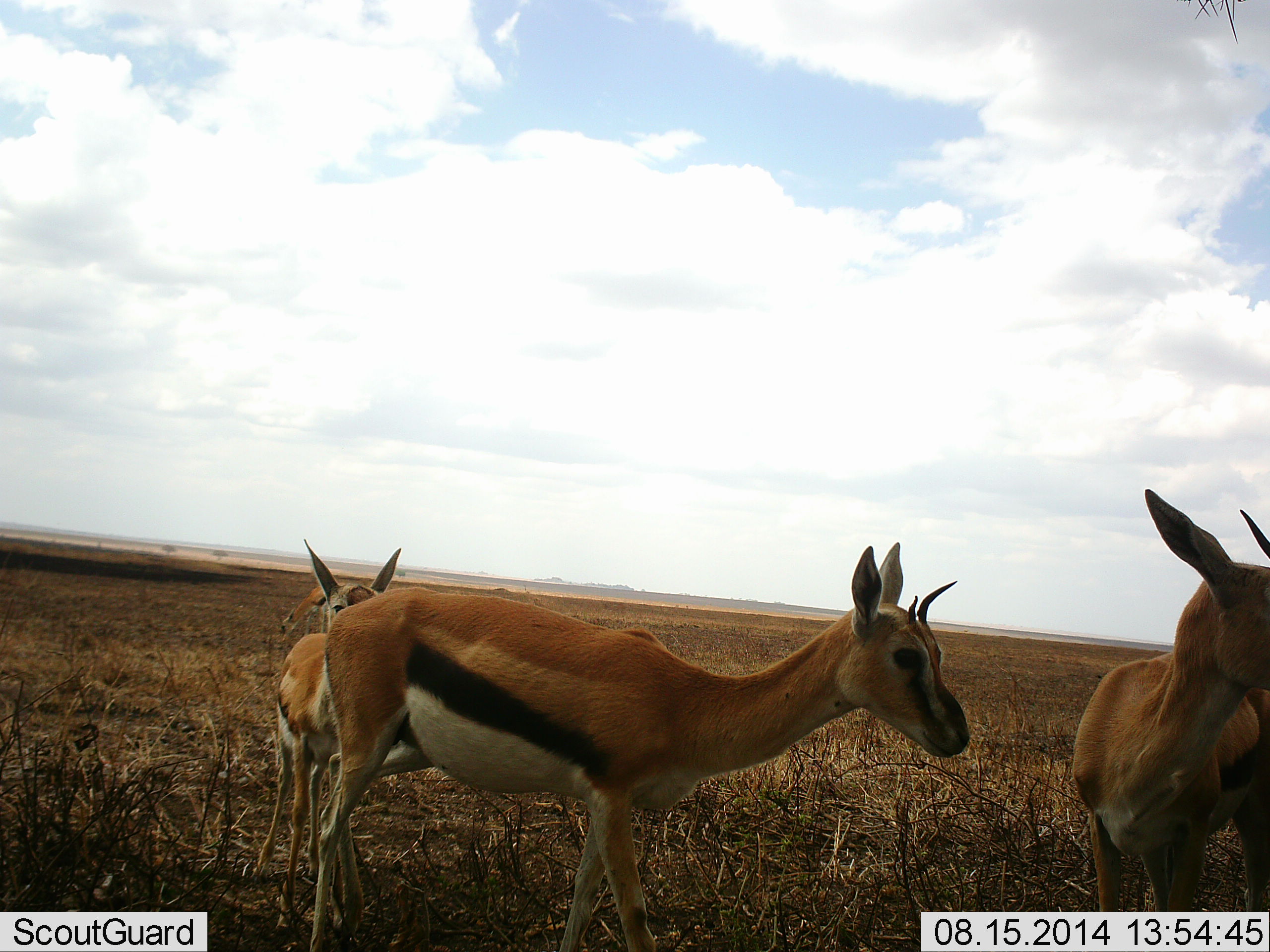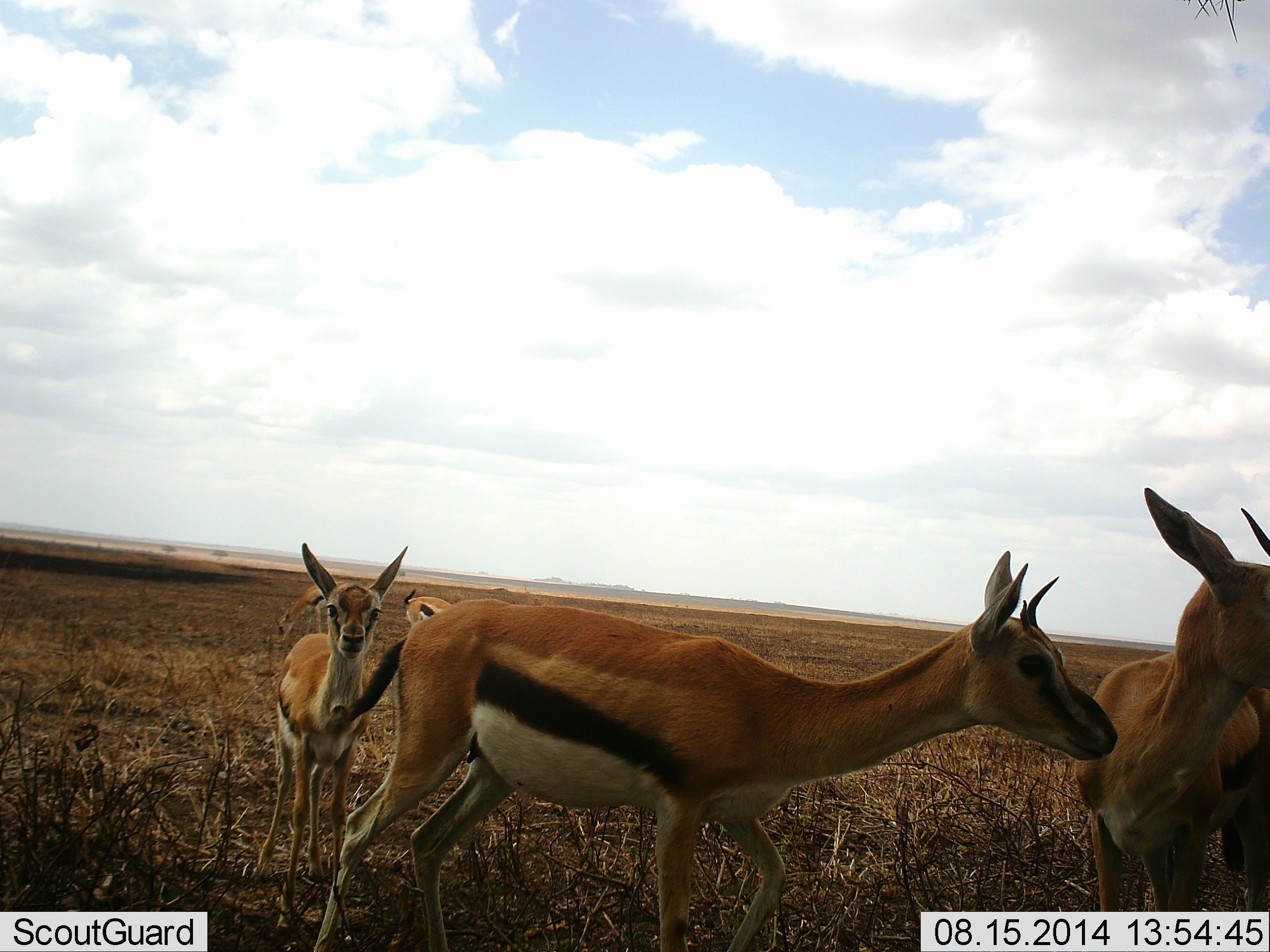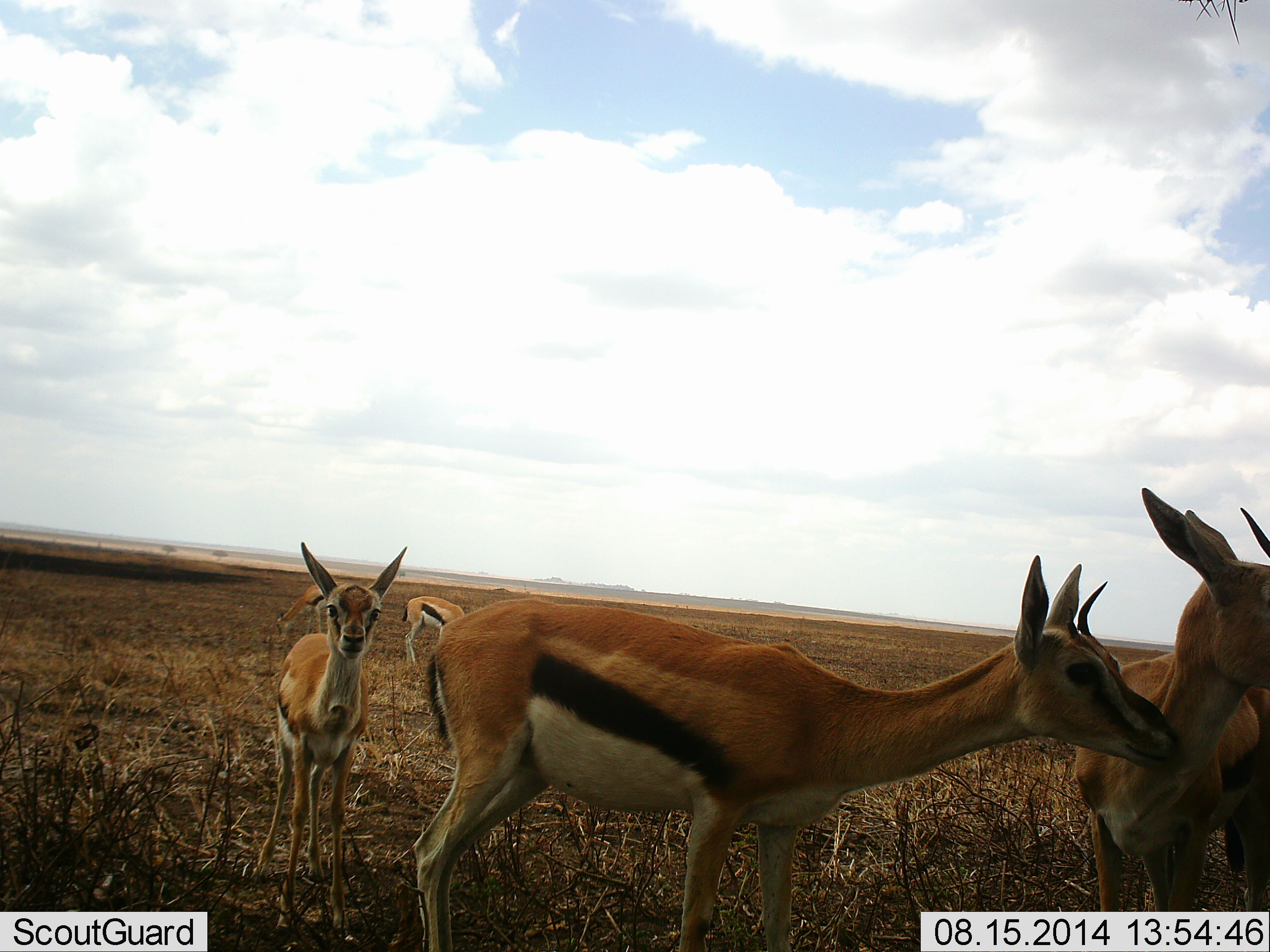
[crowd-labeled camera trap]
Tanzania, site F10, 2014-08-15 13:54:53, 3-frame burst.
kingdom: Animalia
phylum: Chordata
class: Mammalia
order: Artiodactyla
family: Bovidae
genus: Eudorcas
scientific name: Eudorcas thomsonii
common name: thomson's gazelle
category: gazellethomsons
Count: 5.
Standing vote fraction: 100%.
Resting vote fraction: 0%.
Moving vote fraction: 60%.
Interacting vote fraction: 60%.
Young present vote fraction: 10%.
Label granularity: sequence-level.